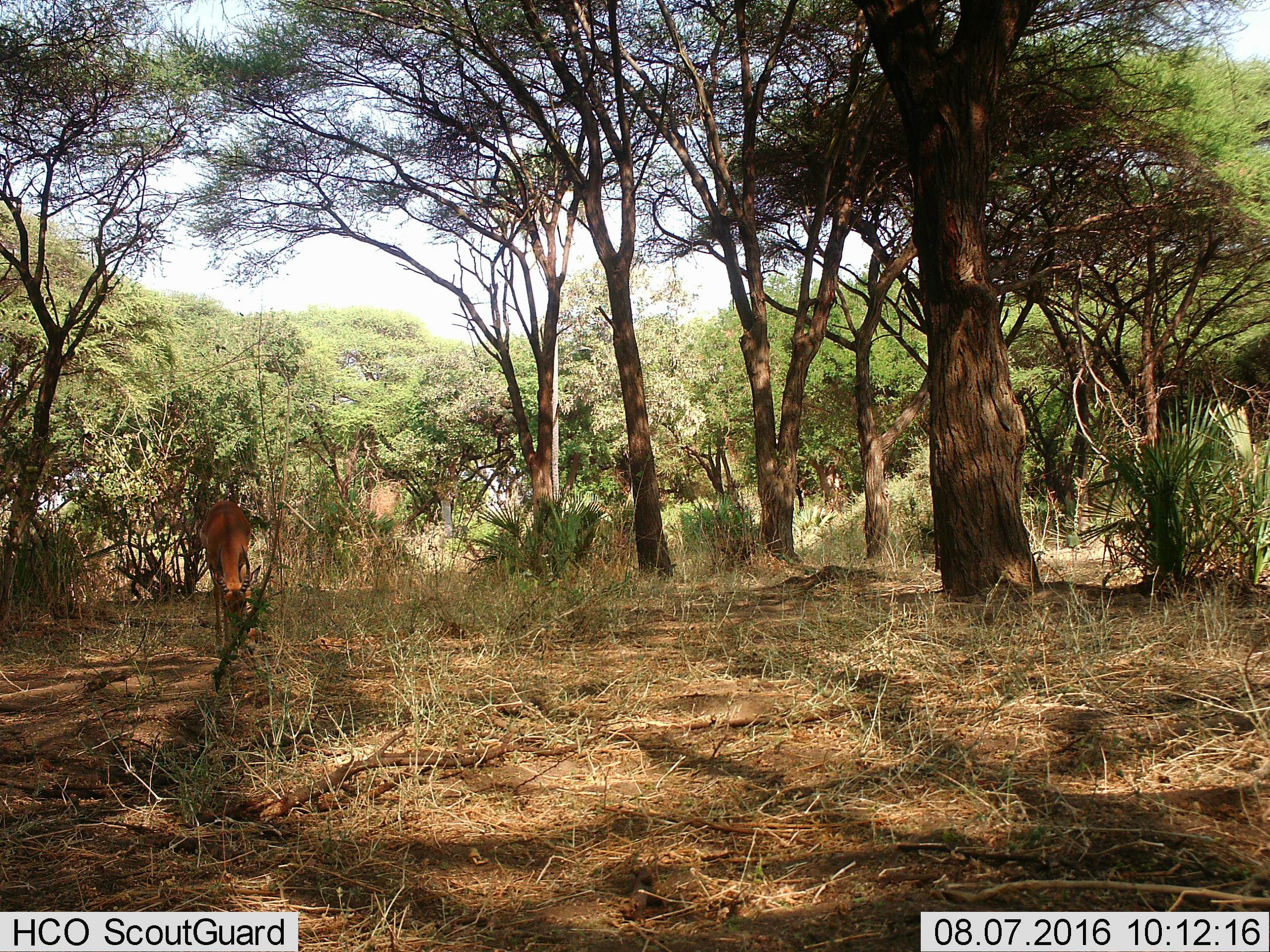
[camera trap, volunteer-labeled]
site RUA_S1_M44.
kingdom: Animalia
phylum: Chordata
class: Mammalia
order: Artiodactyla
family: Bovidae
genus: Aepyceros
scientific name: Aepyceros melampus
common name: impala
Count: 1.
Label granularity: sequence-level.